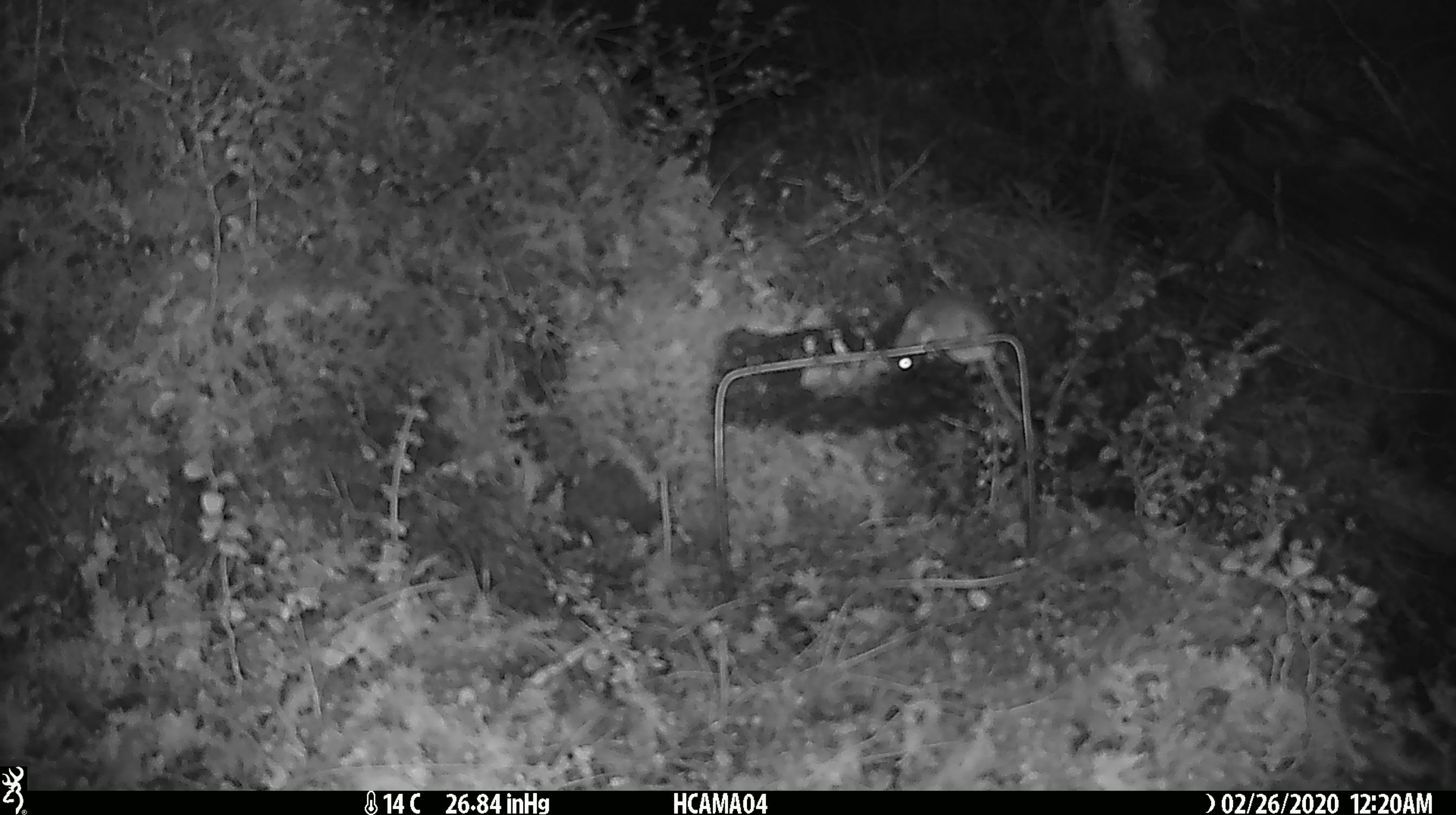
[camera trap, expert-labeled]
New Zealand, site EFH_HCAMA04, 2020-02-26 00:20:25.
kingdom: Animalia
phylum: Chordata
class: Mammalia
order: Rodentia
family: Muridae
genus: Mus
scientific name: Mus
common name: mouse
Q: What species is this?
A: Mouse (Mus).